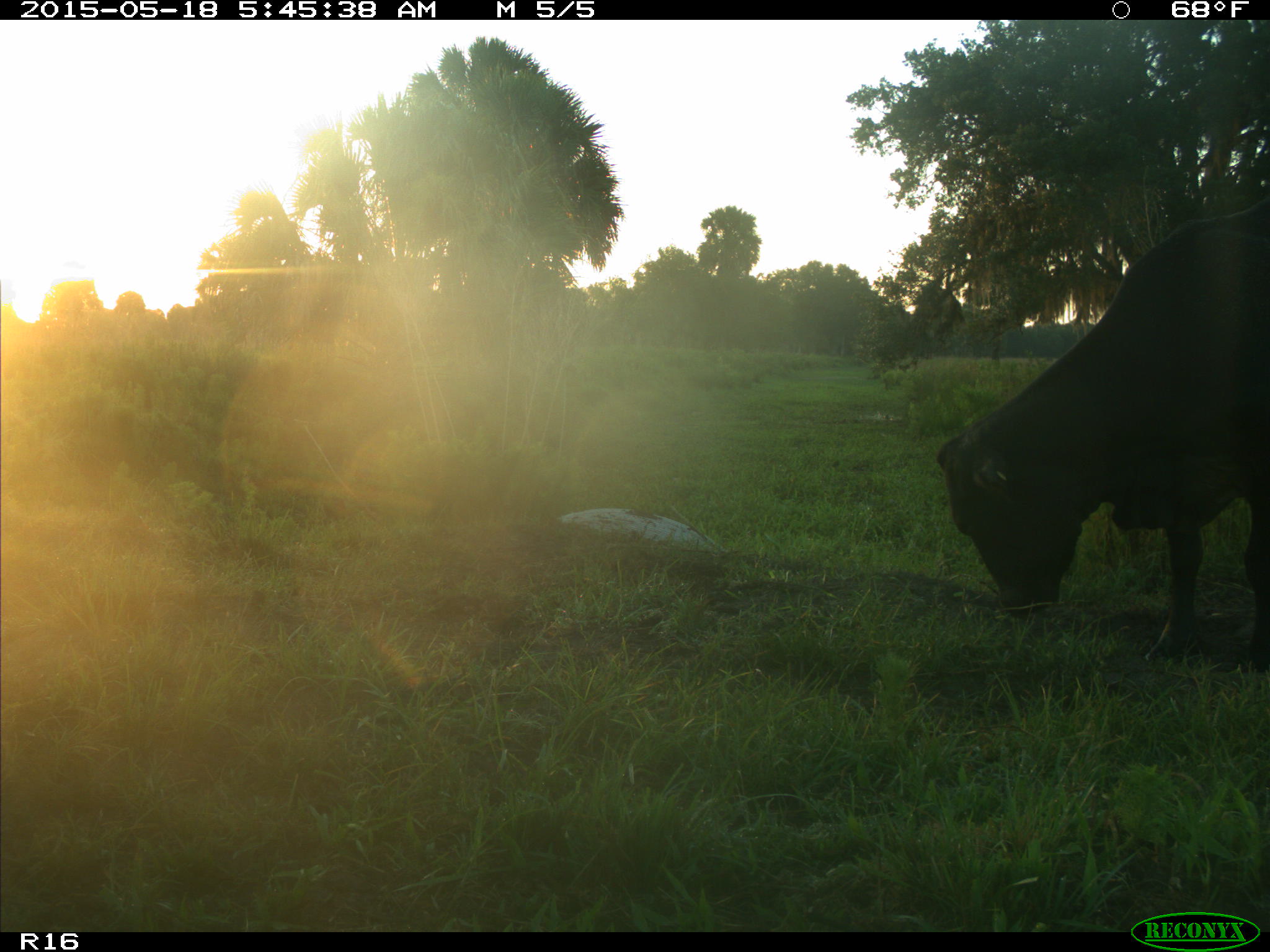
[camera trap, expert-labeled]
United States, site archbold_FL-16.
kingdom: Animalia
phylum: Chordata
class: Mammalia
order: Artiodactyla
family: Bovidae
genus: Bos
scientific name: Bos taurus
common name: domestic cow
Bos taurus (domestic cow).